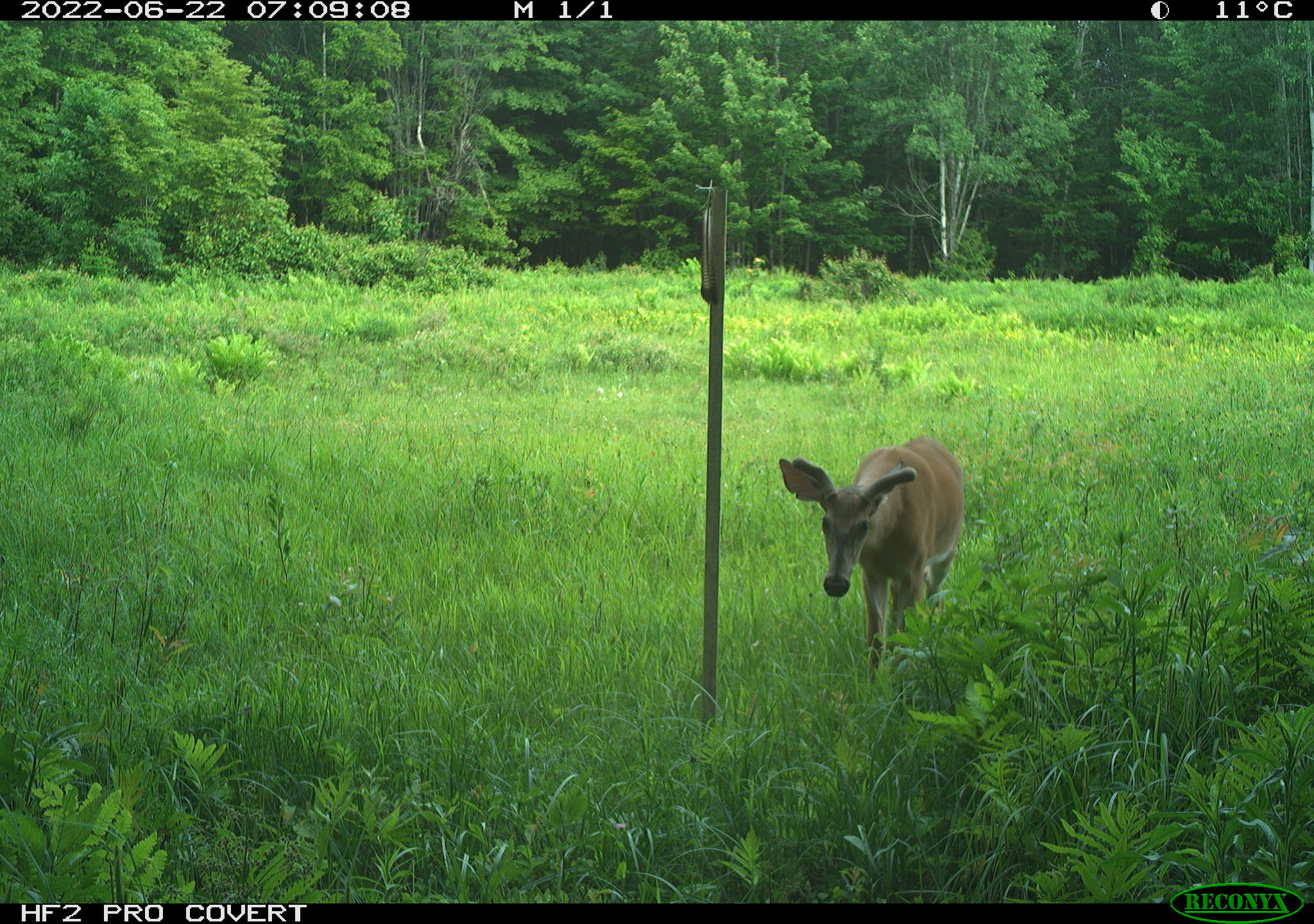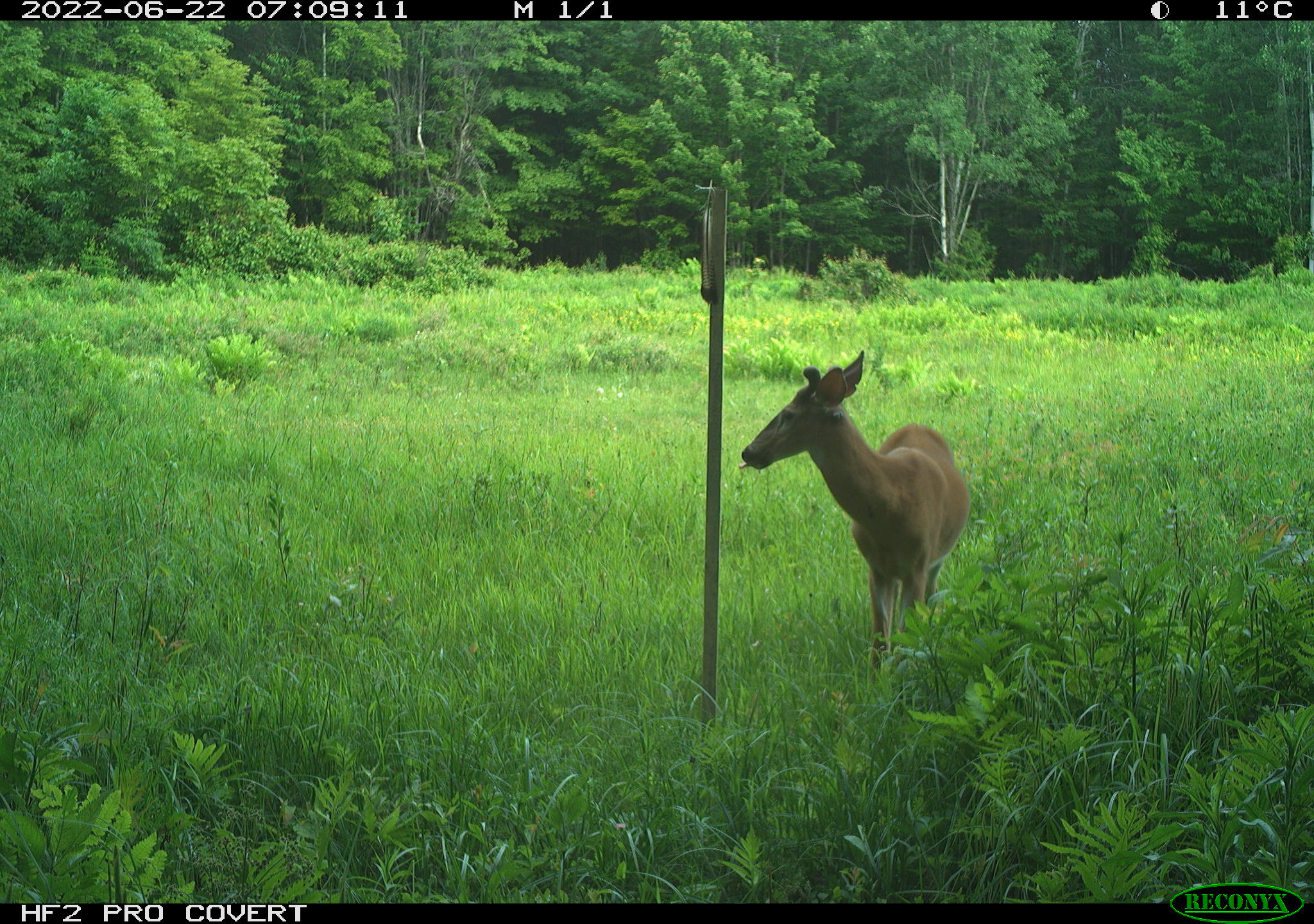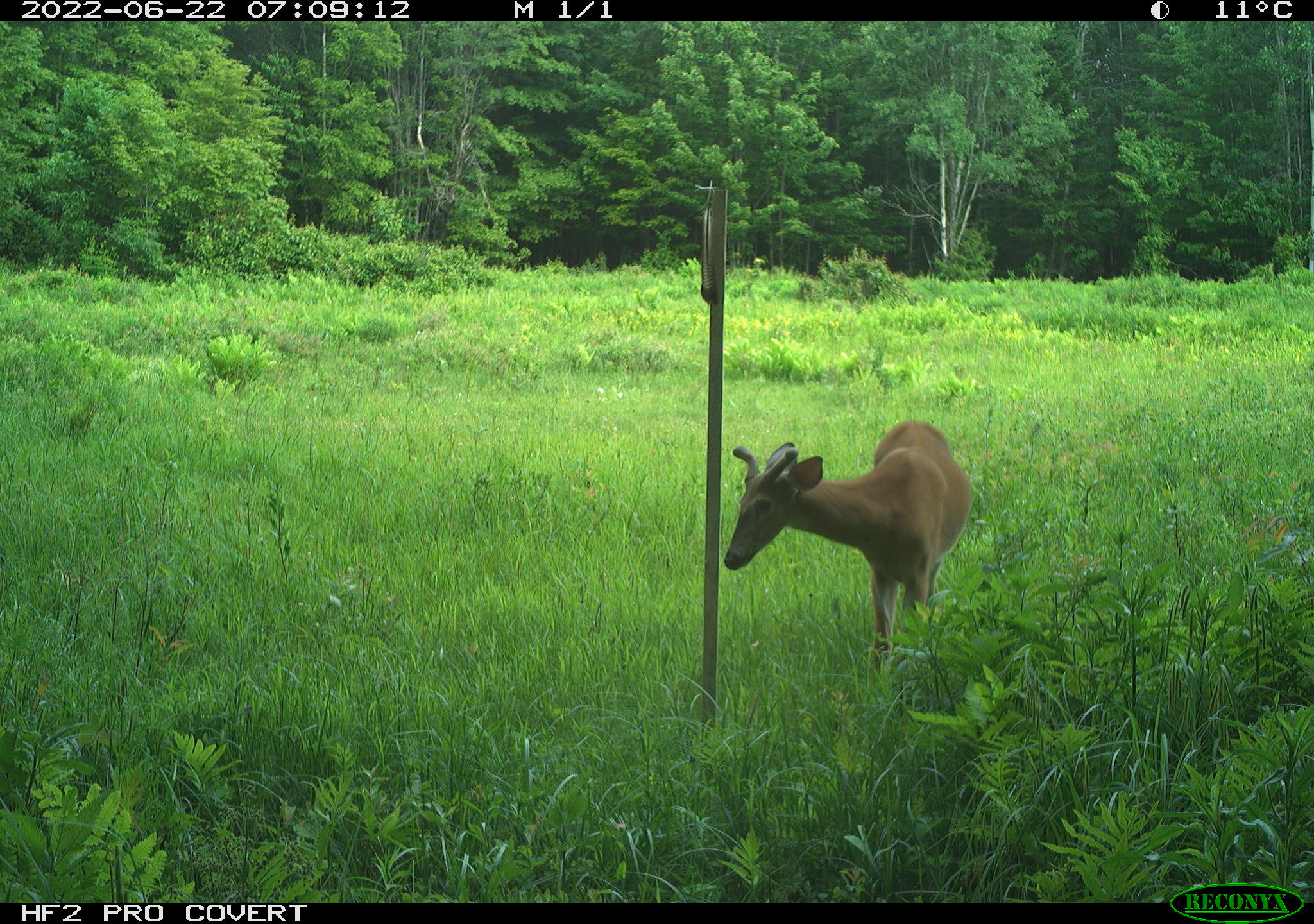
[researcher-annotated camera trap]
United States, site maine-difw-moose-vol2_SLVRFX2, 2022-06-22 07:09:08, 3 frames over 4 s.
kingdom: Animalia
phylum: Chordata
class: Mammalia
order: Artiodactyla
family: Cervidae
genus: Odocoileus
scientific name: Odocoileus virginianus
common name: white-tailed deer